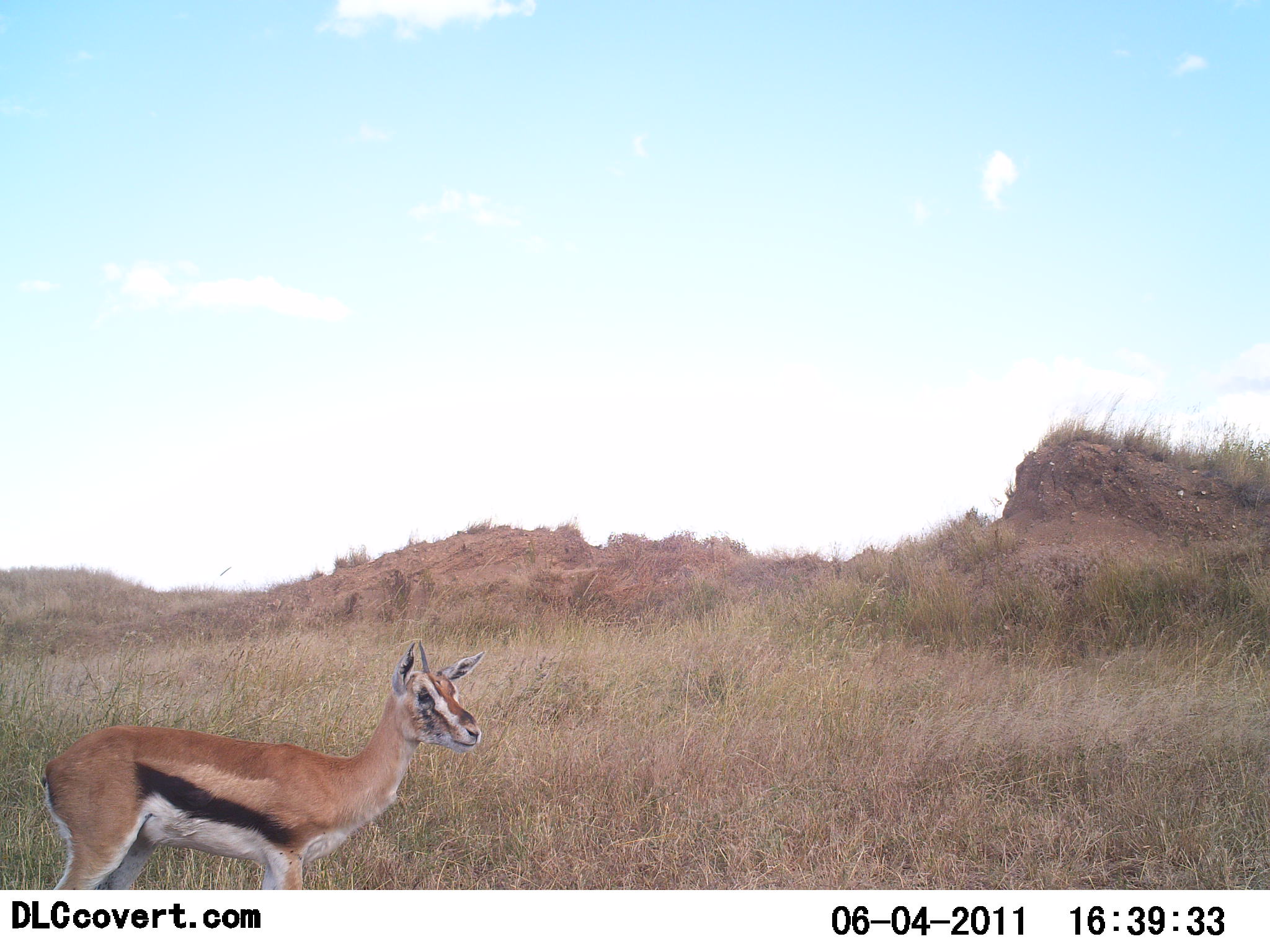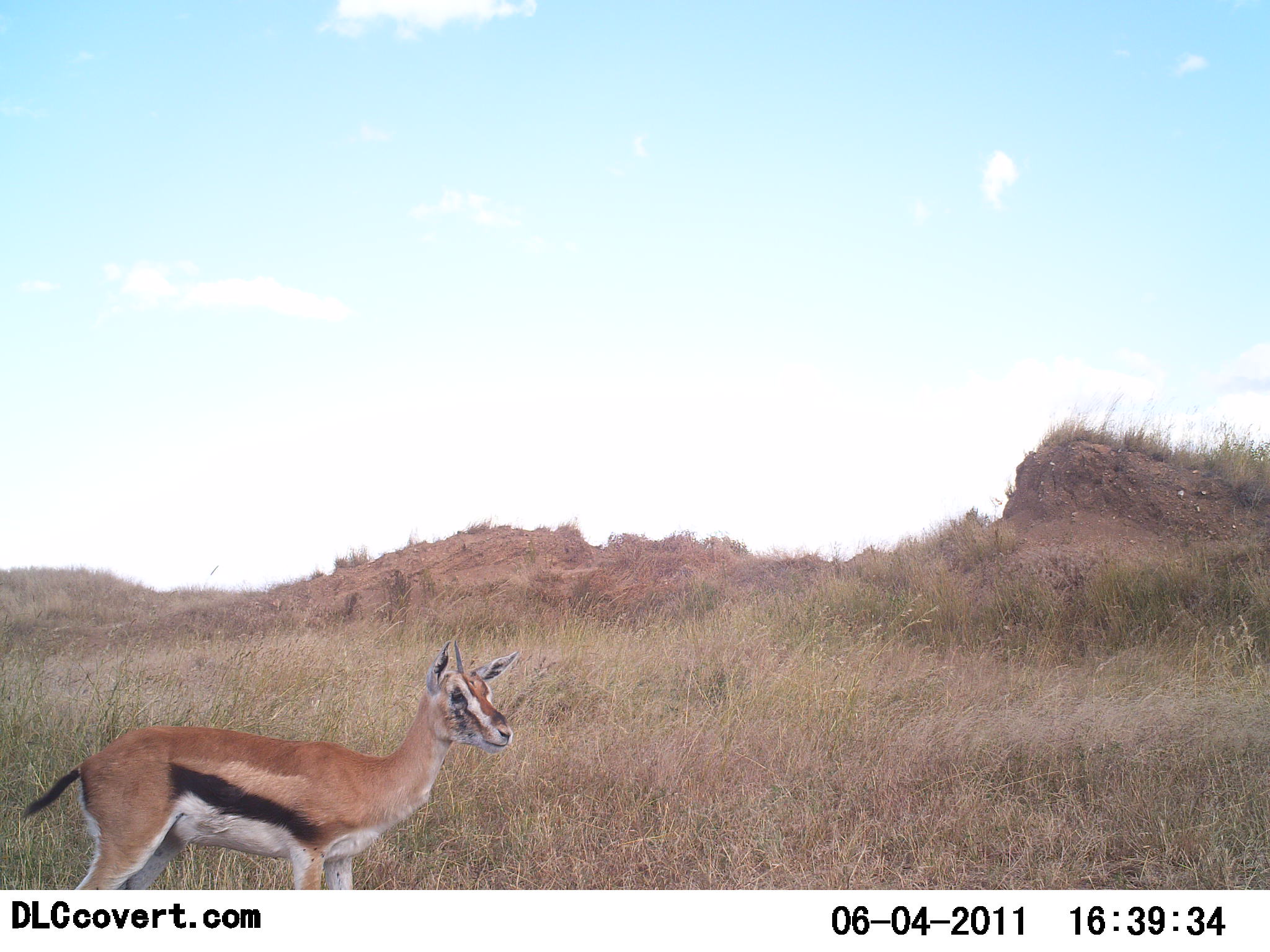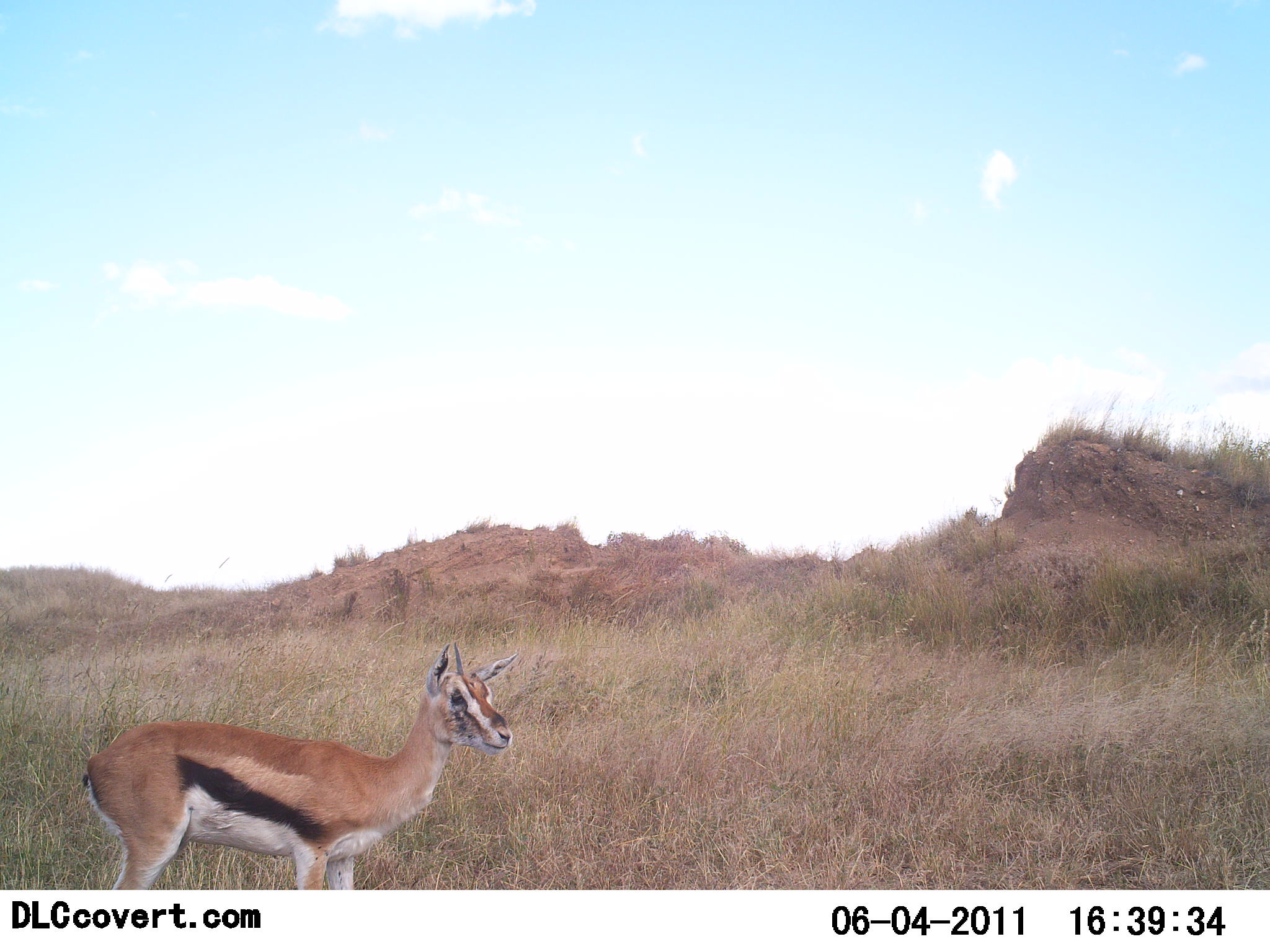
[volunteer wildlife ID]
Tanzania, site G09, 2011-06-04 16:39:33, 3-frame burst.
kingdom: Animalia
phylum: Chordata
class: Mammalia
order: Artiodactyla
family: Bovidae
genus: Eudorcas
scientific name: Eudorcas thomsonii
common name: thomson's gazelle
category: gazellethomsons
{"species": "gazellethomsons (thomson's gazelle) (Eudorcas thomsonii)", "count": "1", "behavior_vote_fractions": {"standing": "92%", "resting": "0%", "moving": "8%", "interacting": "0%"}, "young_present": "0%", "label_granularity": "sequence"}